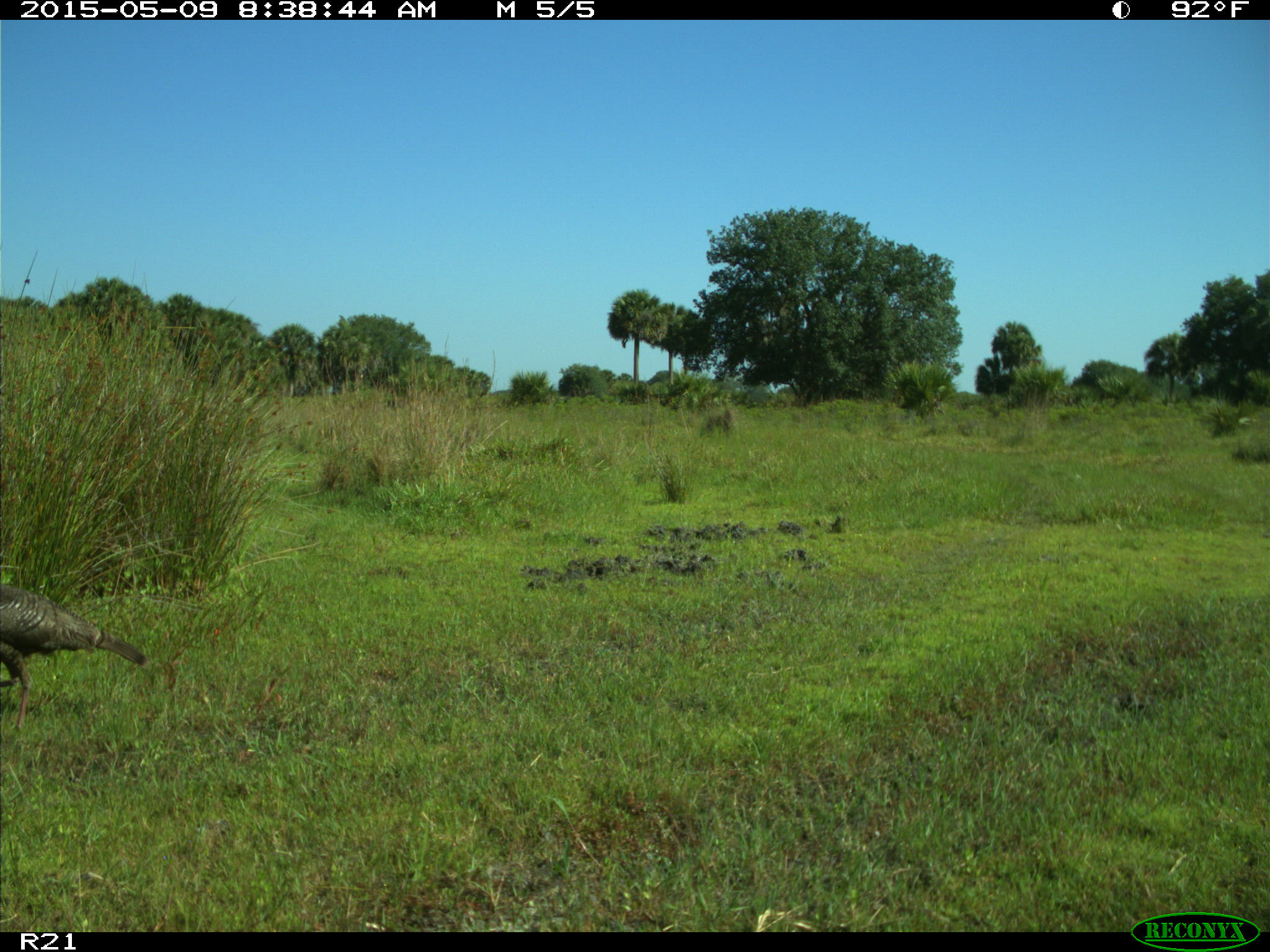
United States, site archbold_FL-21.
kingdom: Animalia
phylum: Chordata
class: Aves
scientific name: Aves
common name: birds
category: unidentified bird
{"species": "unidentified bird (birds) (Aves)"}